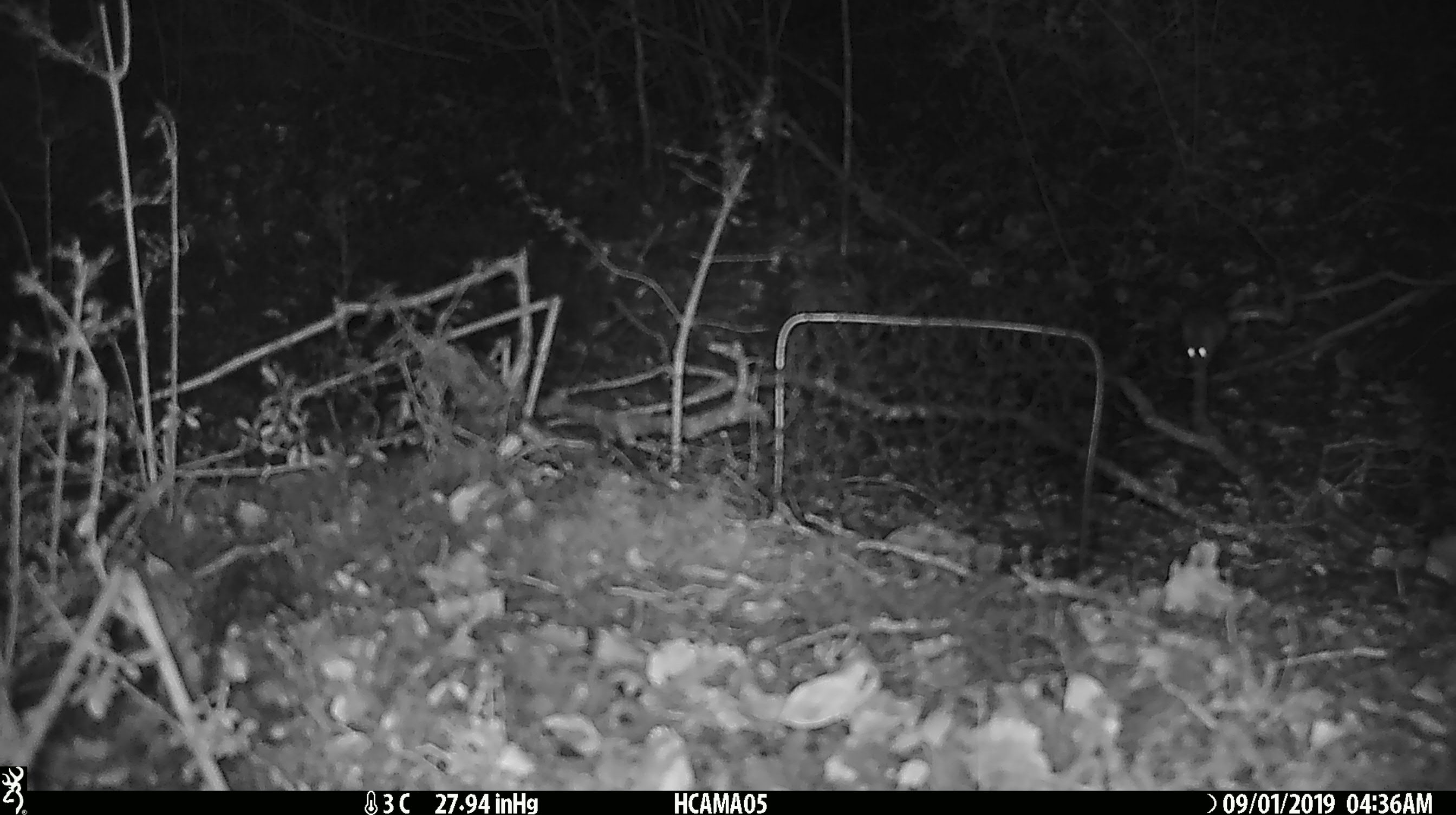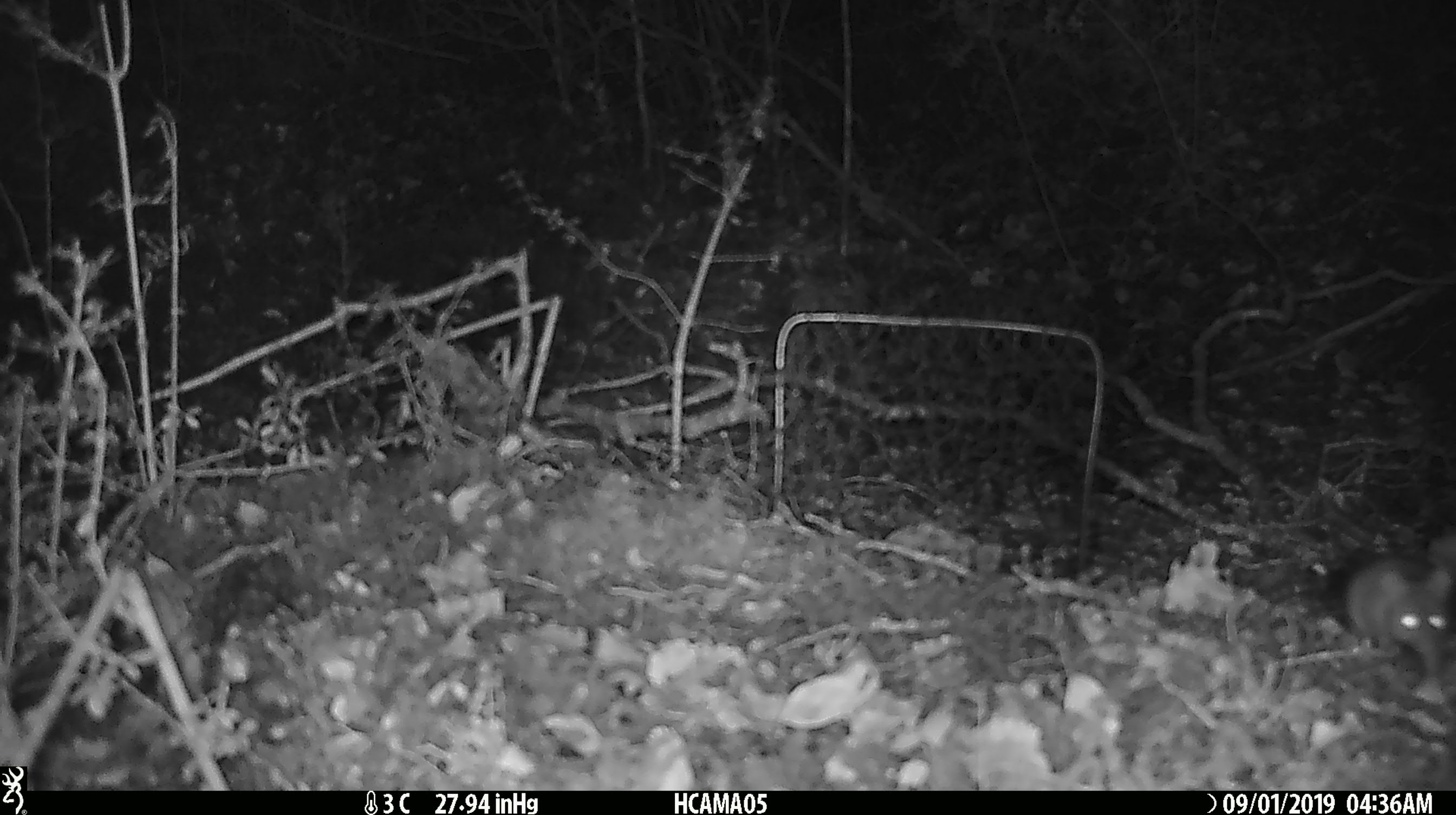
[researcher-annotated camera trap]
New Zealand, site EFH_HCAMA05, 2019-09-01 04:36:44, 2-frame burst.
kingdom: Animalia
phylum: Chordata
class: Mammalia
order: Rodentia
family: Muridae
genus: Mus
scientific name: Mus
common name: mouse